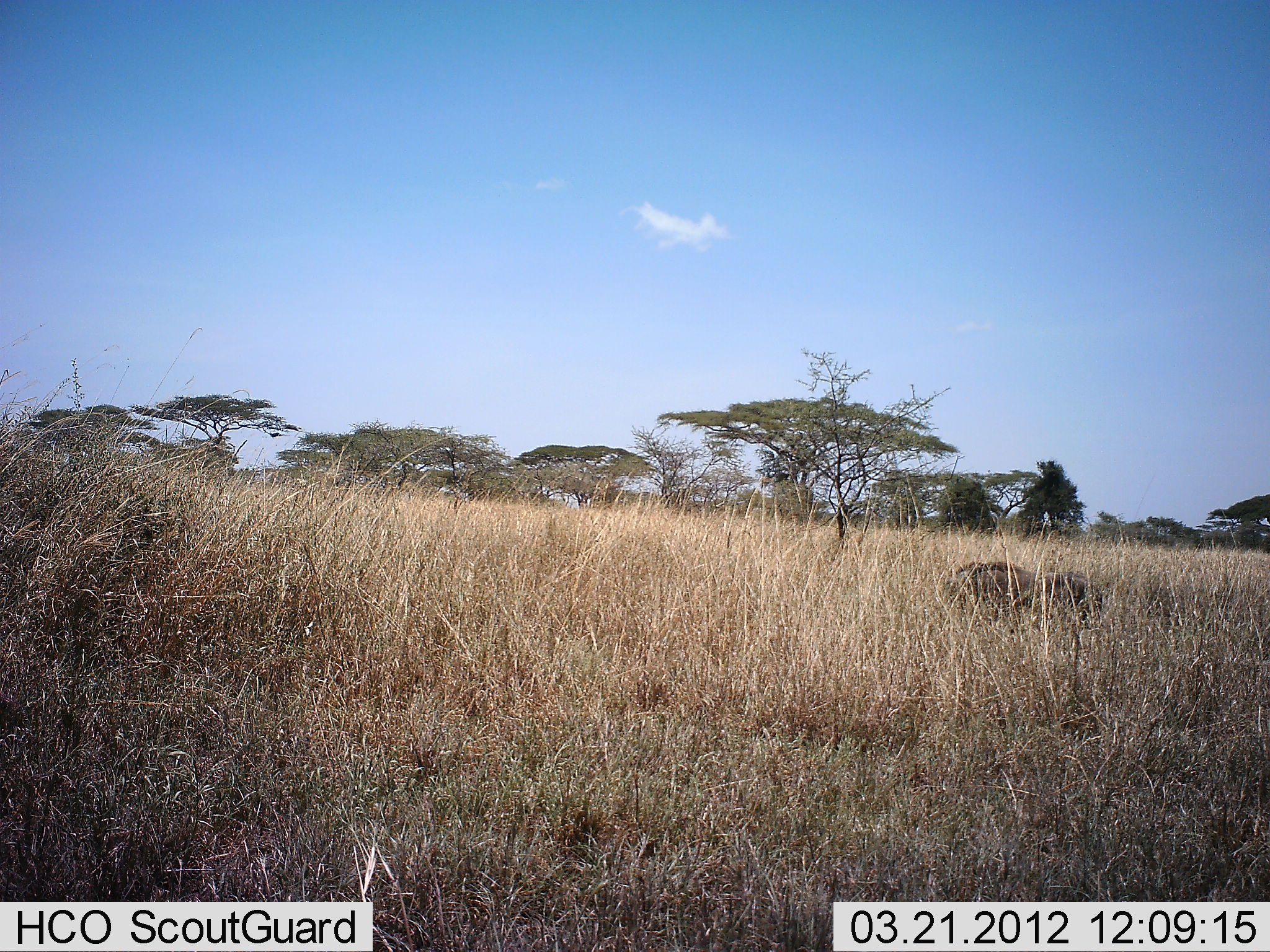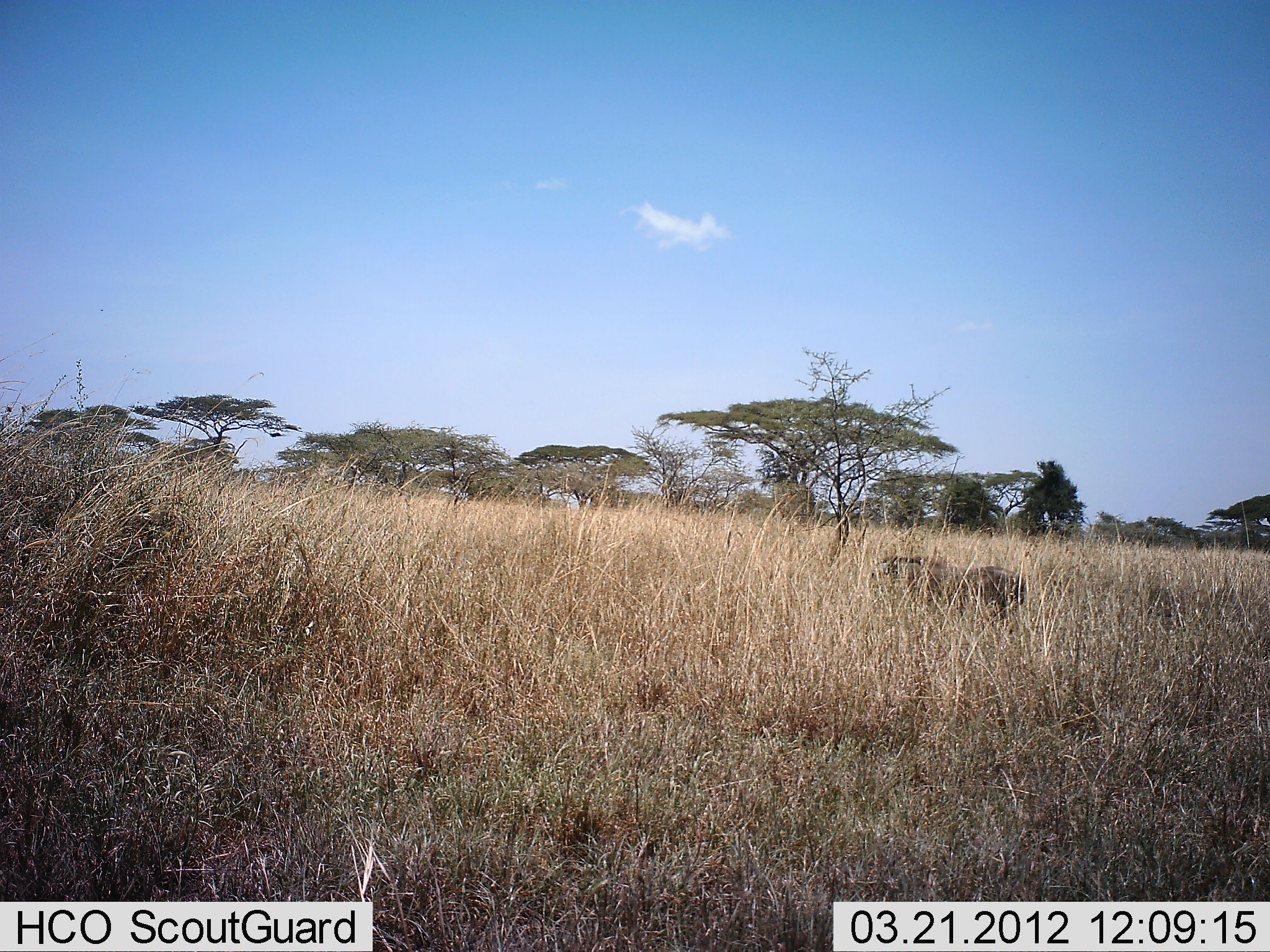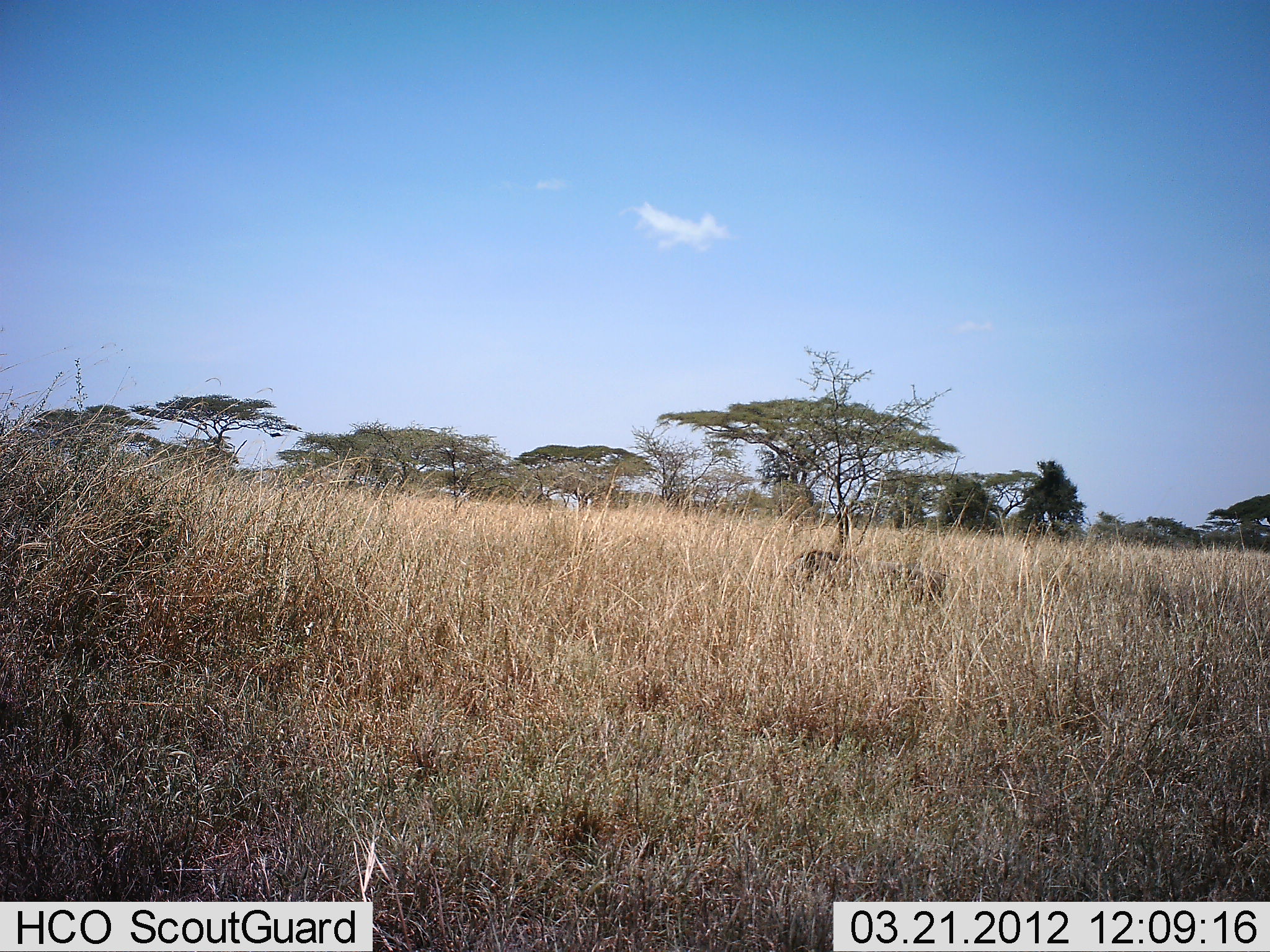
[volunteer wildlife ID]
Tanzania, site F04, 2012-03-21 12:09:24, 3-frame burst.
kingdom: Animalia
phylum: Chordata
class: Mammalia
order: Artiodactyla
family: Suidae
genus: Phacochoerus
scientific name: Phacochoerus africanus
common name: warthog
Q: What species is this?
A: Warthog (Phacochoerus africanus).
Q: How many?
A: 1.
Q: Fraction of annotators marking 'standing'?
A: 0%.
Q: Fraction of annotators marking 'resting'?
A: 0%.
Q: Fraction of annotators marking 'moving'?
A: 100%.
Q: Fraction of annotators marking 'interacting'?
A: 0%.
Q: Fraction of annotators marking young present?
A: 0%.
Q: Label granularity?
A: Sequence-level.